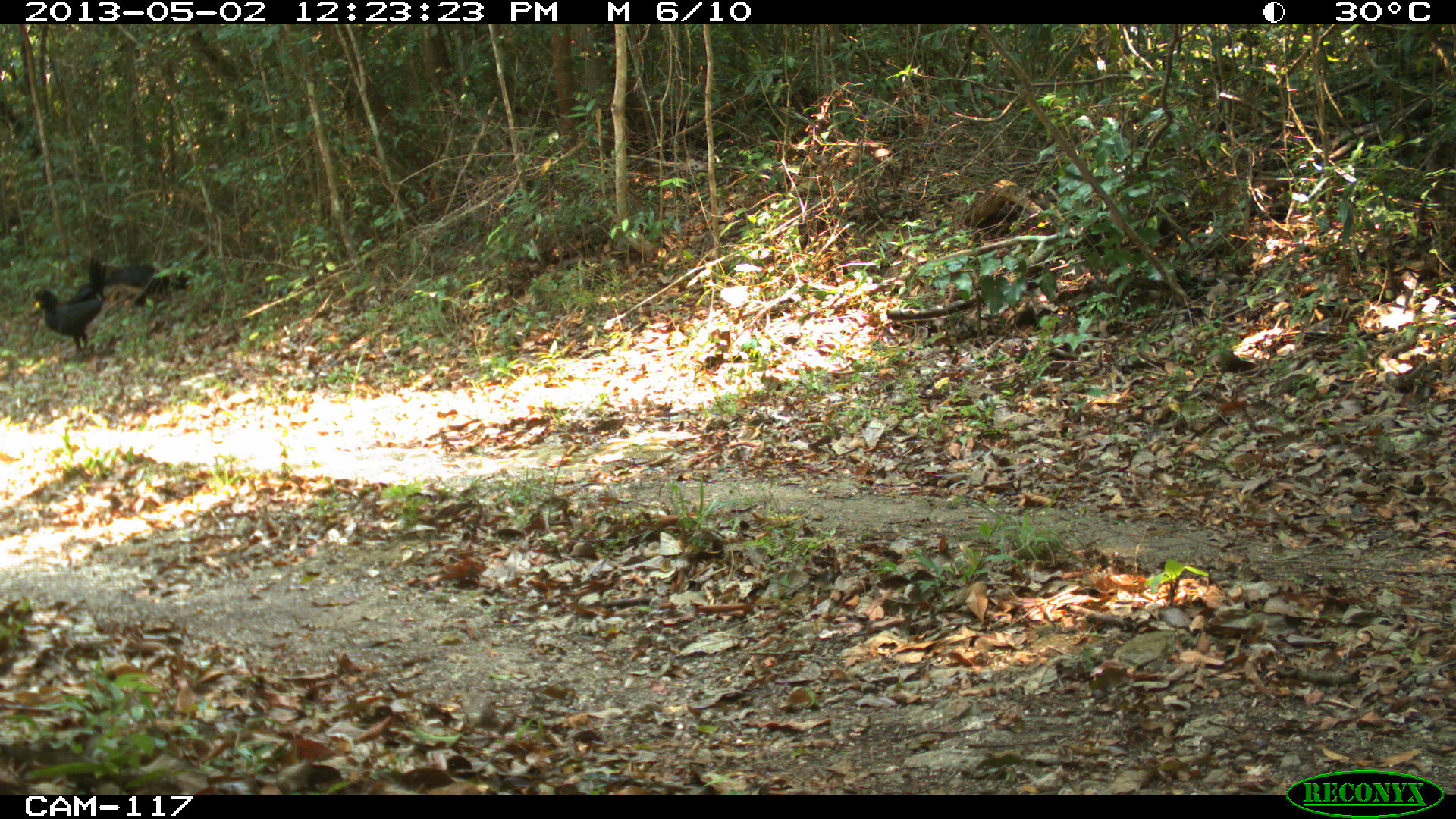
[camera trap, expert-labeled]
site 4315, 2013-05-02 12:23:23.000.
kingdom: Animalia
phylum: Chordata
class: Aves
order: Galliformes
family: Cracidae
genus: Crax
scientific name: Crax rubra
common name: great curassow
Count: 3.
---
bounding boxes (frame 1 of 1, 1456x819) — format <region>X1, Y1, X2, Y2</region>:
crax rubra: <region>30, 253, 107, 358</region>; <region>101, 256, 194, 303</region>